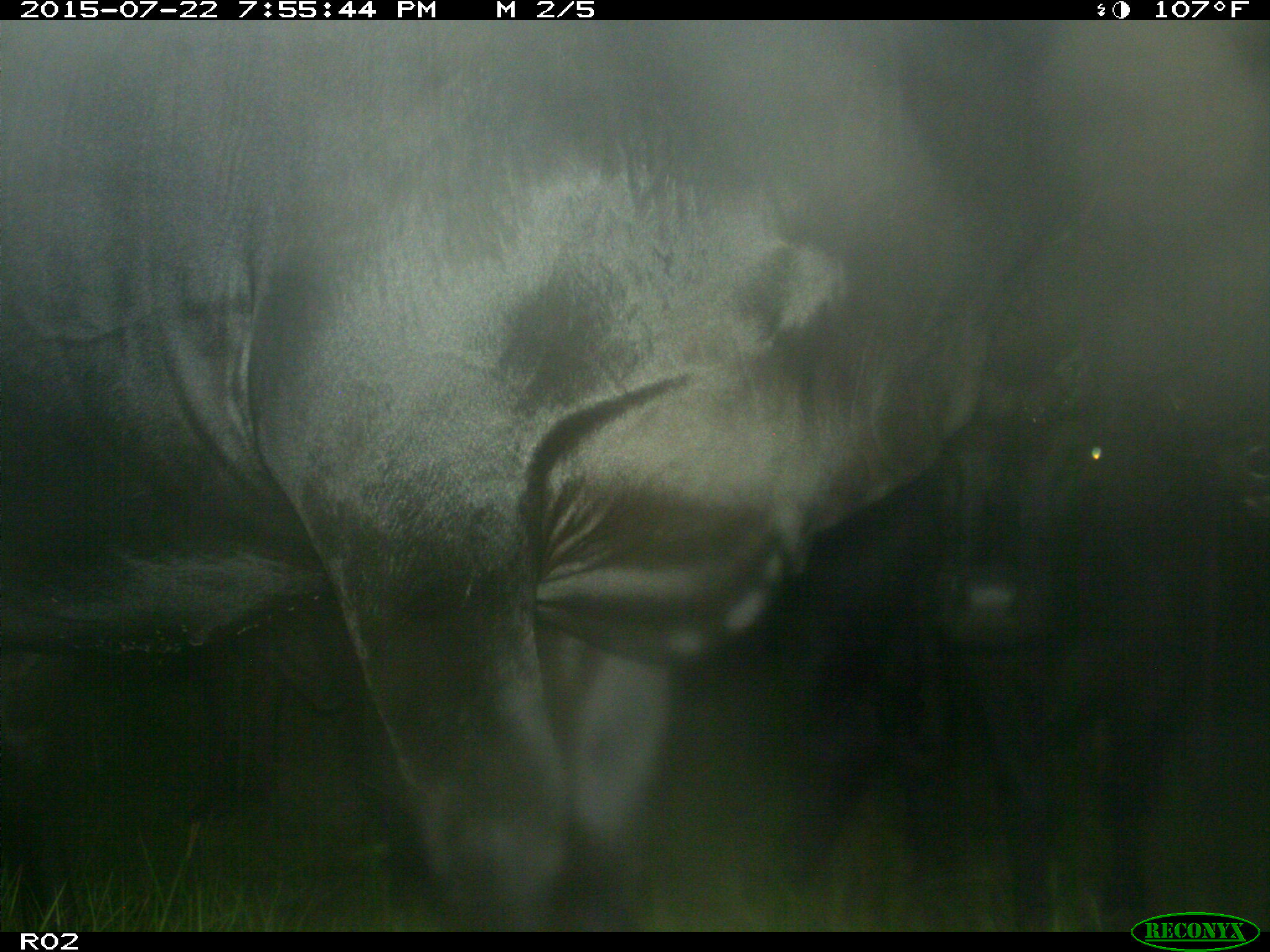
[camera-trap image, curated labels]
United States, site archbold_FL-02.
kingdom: Animalia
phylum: Chordata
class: Mammalia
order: Artiodactyla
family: Bovidae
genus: Bos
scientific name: Bos taurus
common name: domestic cow